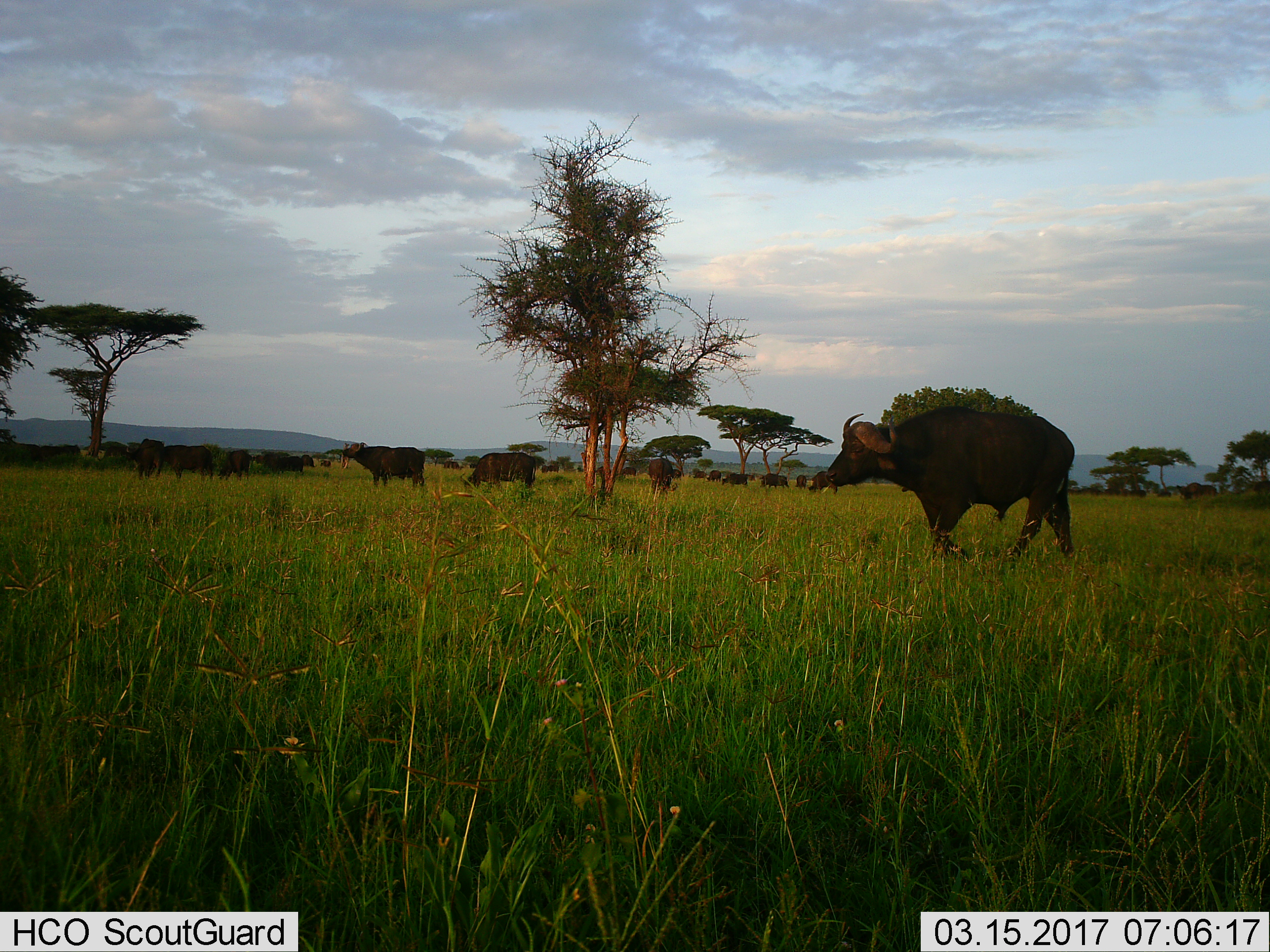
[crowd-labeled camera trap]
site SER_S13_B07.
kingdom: Animalia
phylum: Chordata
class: Mammalia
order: Artiodactyla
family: Bovidae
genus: Syncerus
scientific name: Syncerus caffer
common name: african buffalo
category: buffalo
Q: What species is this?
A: Buffalo (african buffalo) (Syncerus caffer).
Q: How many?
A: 11-50.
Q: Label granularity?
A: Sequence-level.